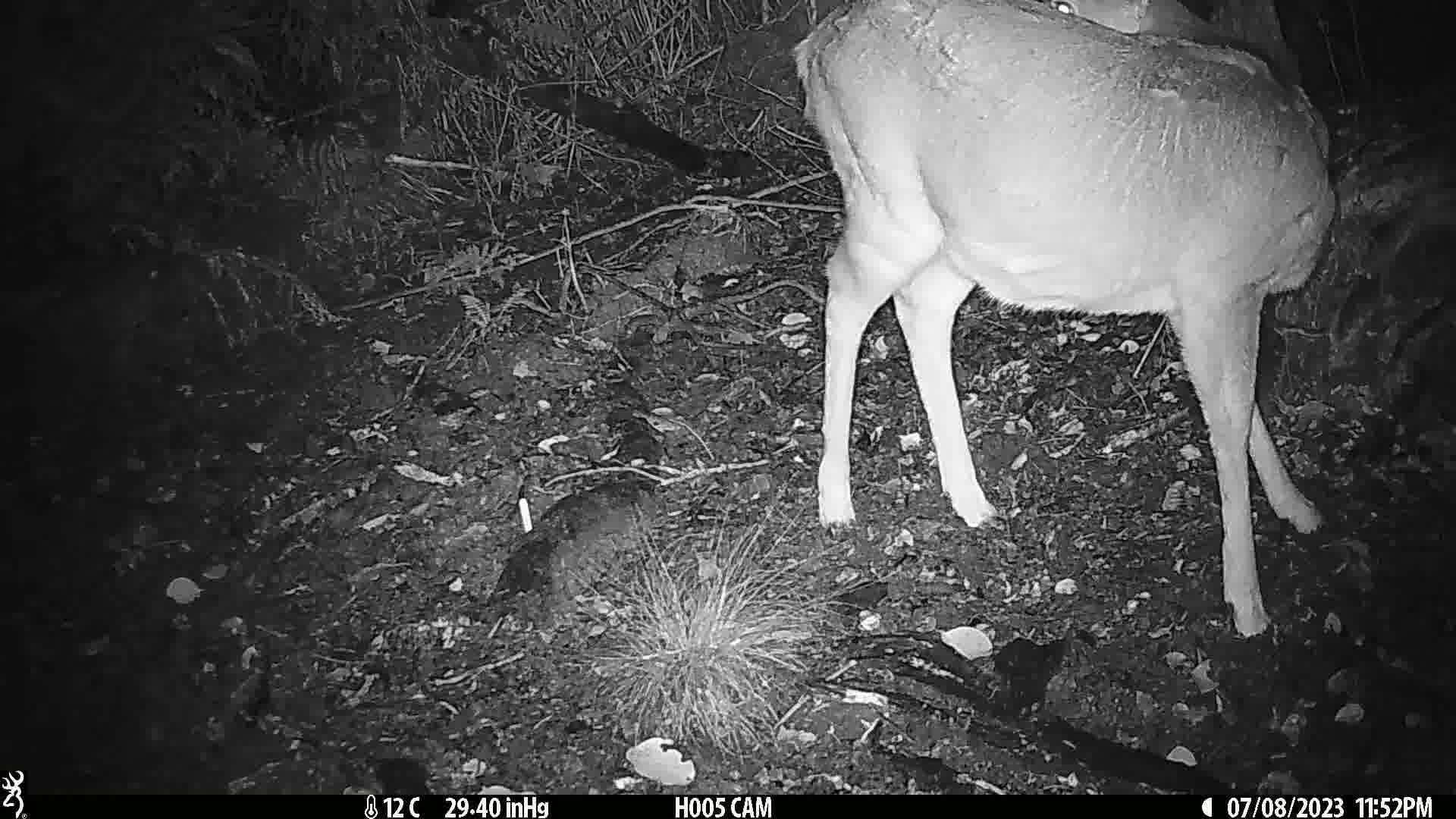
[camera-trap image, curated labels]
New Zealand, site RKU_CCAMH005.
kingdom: Animalia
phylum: Chordata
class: Mammalia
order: Artiodactyla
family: Cervidae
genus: Odocoileus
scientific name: Odocoileus virginianus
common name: white-tailed deer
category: white tailed deer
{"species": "white tailed deer (white-tailed deer) (Odocoileus virginianus)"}